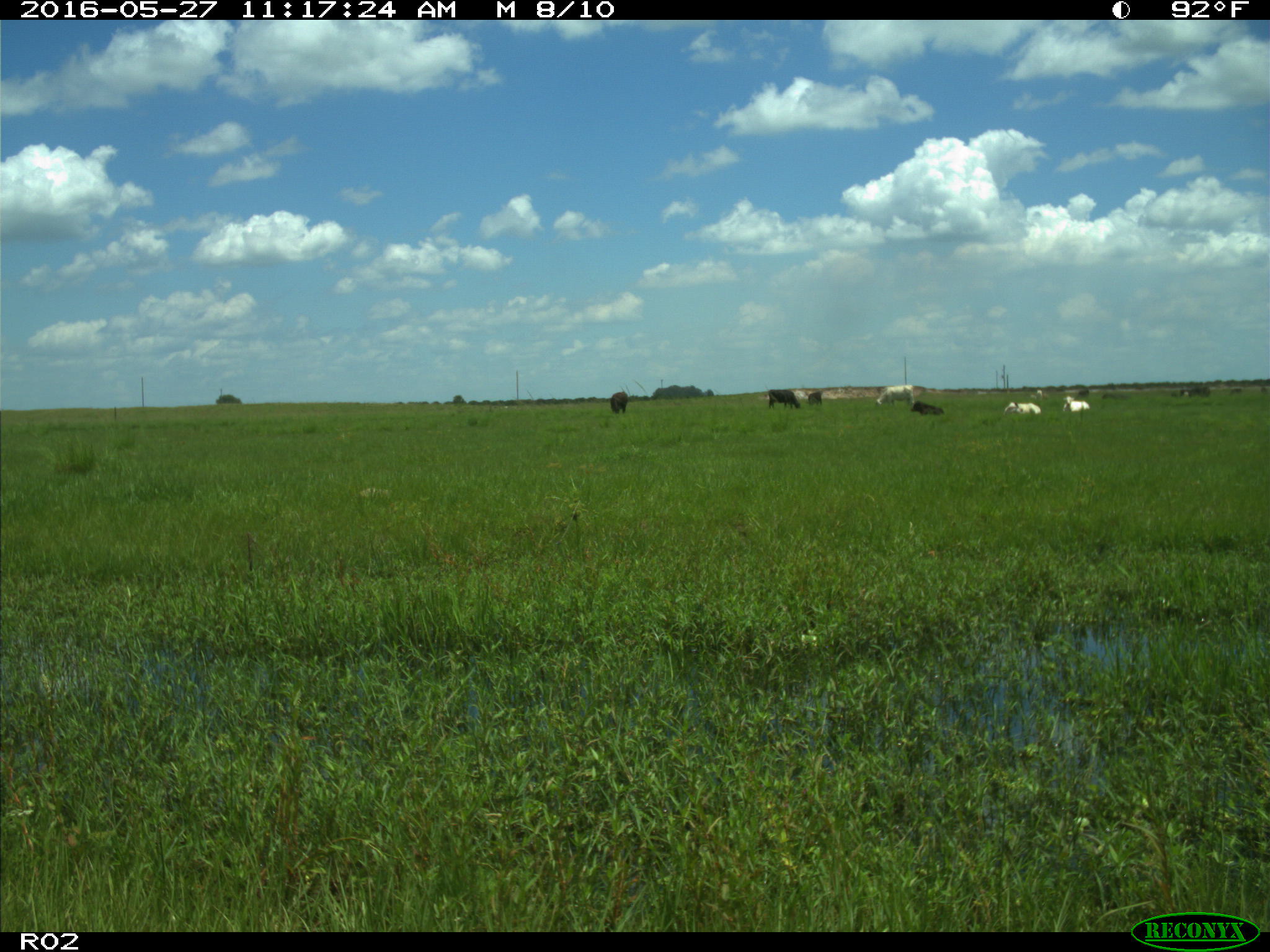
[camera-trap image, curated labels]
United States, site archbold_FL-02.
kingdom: Animalia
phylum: Chordata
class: Mammalia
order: Artiodactyla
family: Bovidae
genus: Bos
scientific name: Bos taurus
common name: domestic cow